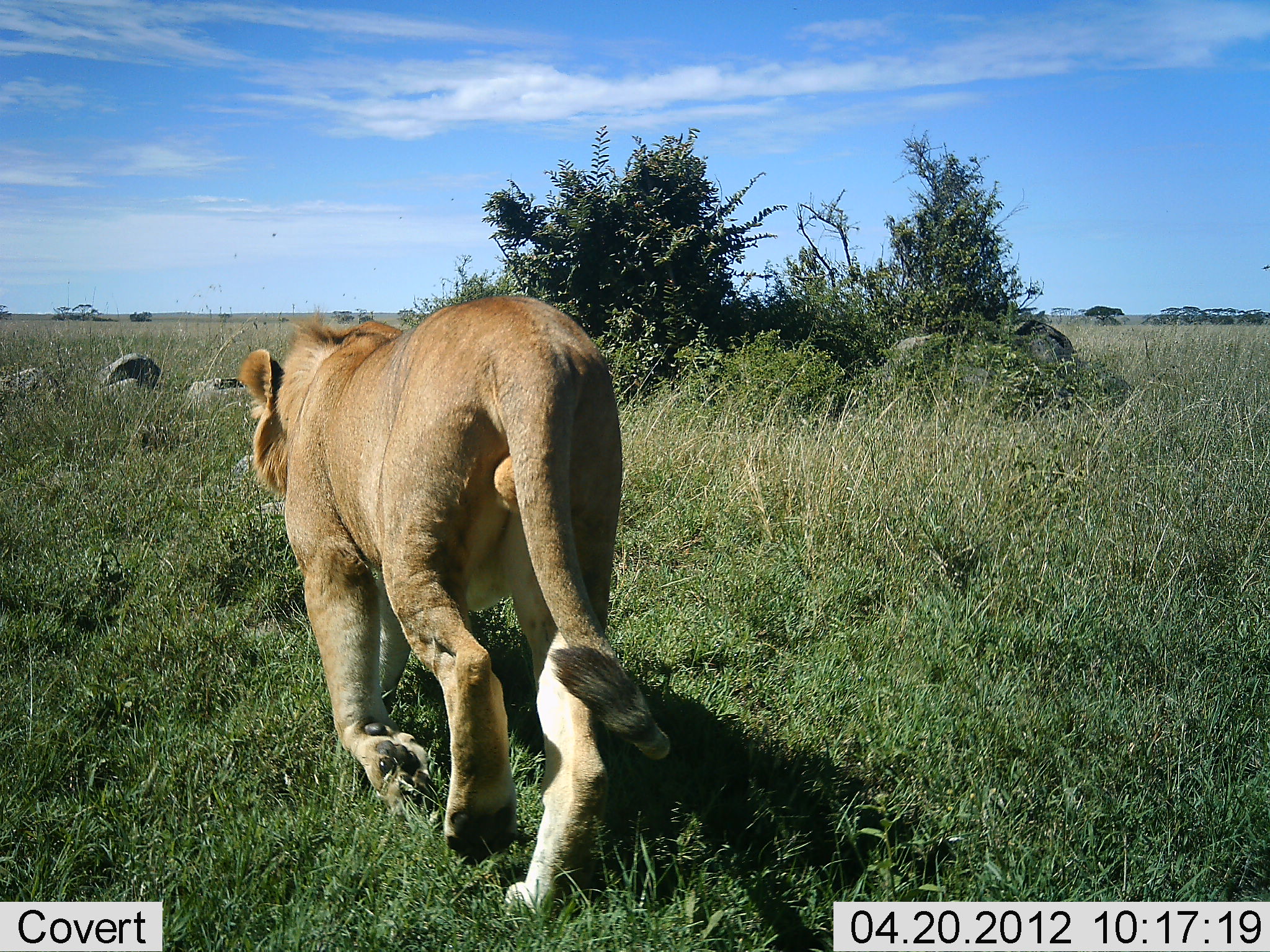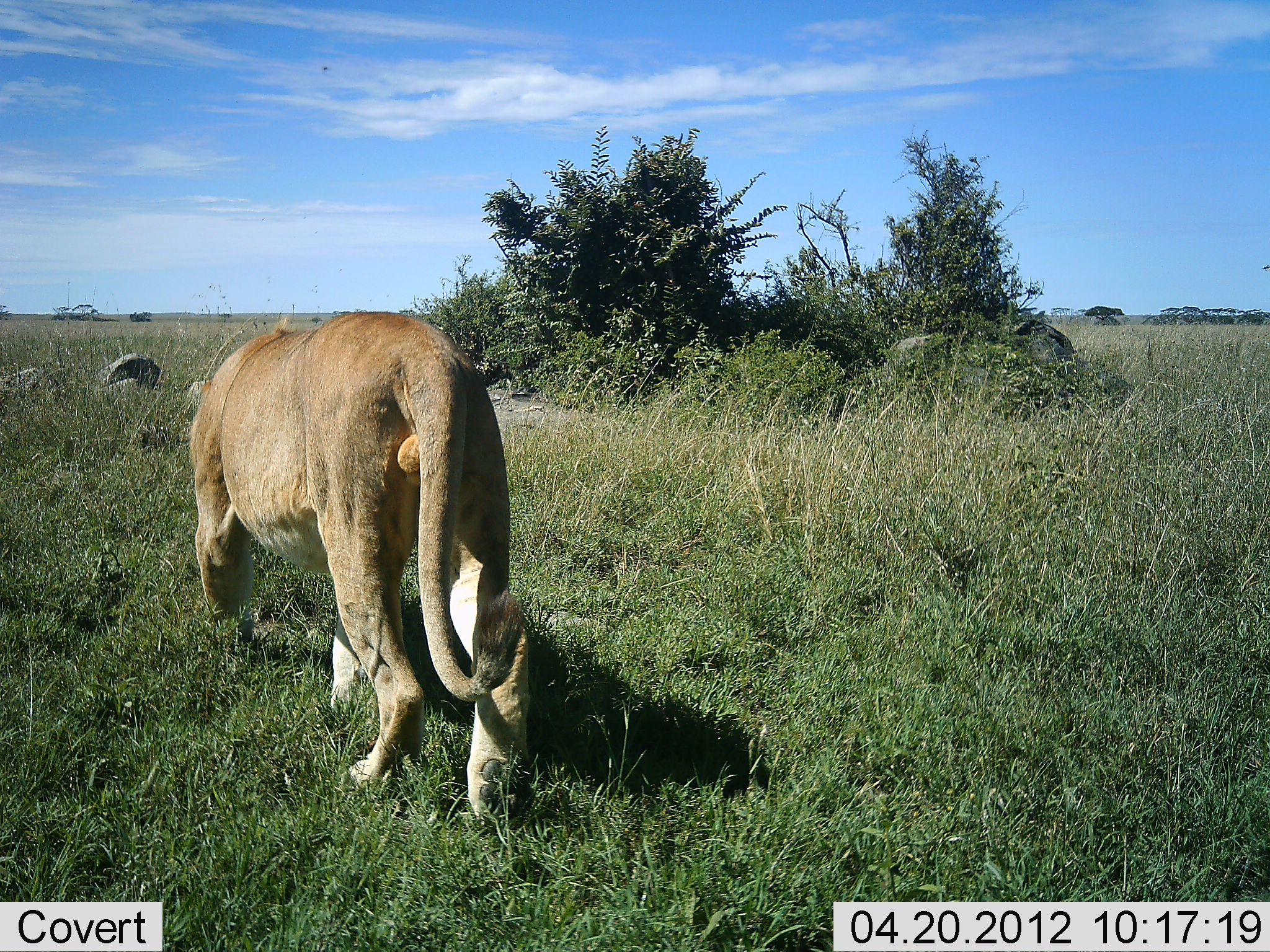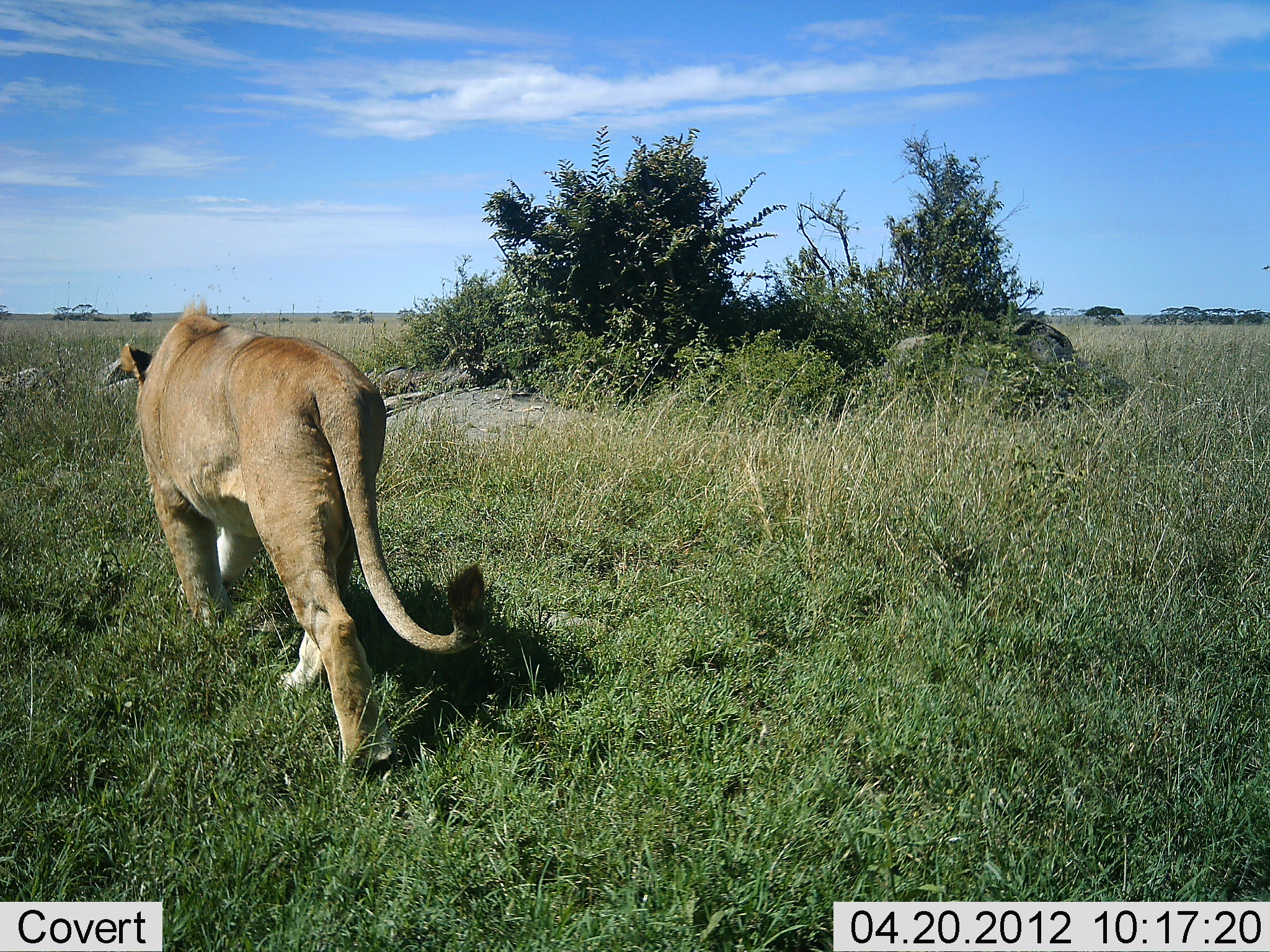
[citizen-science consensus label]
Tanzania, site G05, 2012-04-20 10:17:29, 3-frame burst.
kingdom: Animalia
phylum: Chordata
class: Mammalia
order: Carnivora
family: Felidae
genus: Panthera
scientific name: Panthera leo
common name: lion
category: lionmale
Lionmale (lion) (Panthera leo), count 1. Behavior (volunteer vote fractions): standing 0%, resting 0%, moving 100%, interacting 0%. Young present (vote fraction): 6%. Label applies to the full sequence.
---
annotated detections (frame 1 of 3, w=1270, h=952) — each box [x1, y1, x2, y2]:
animal: [234, 295, 673, 926]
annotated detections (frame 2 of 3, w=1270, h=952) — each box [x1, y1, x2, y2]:
animal: [180, 311, 535, 831]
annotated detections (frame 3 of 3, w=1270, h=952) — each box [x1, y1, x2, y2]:
animal: [116, 296, 488, 793]